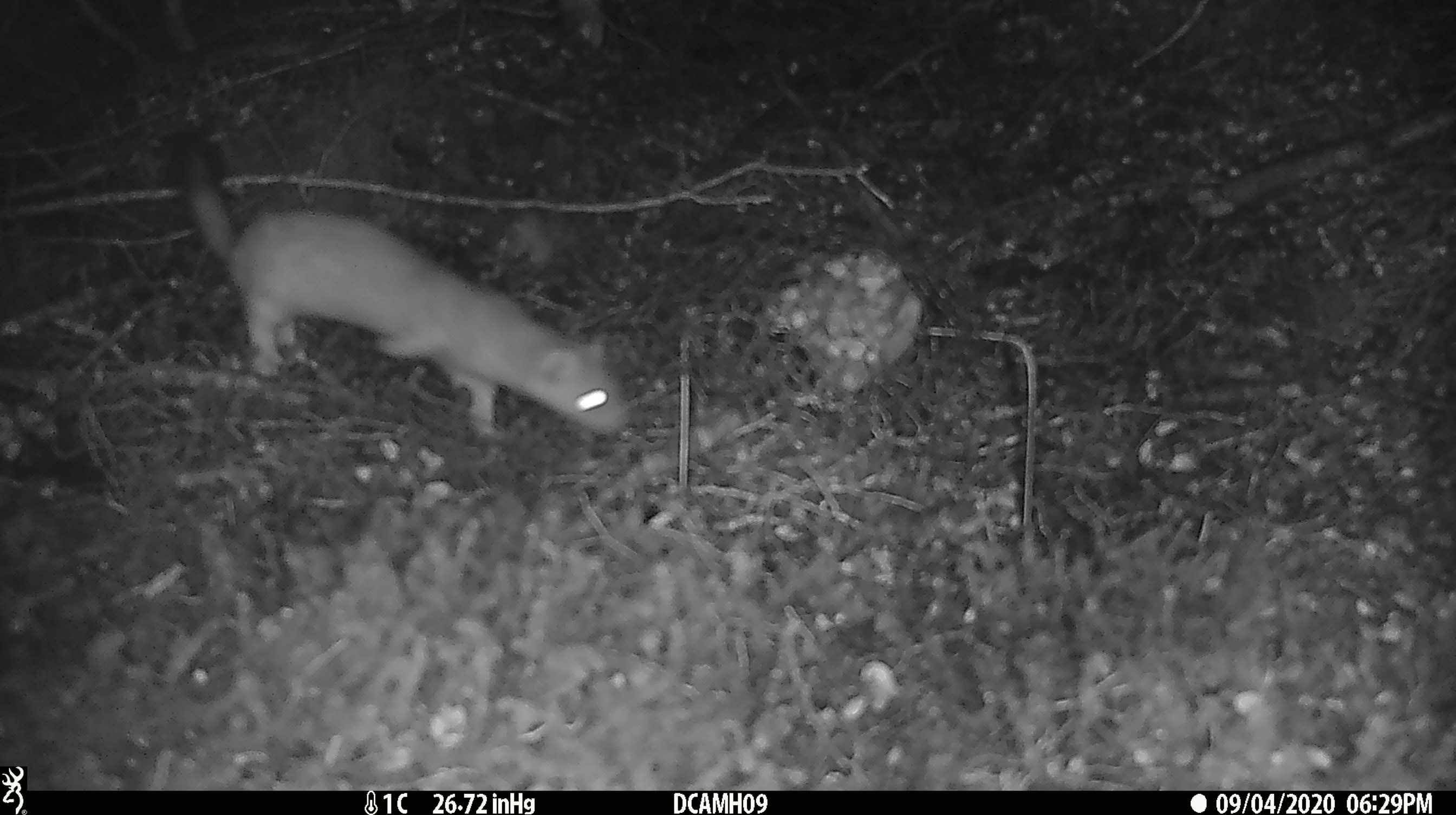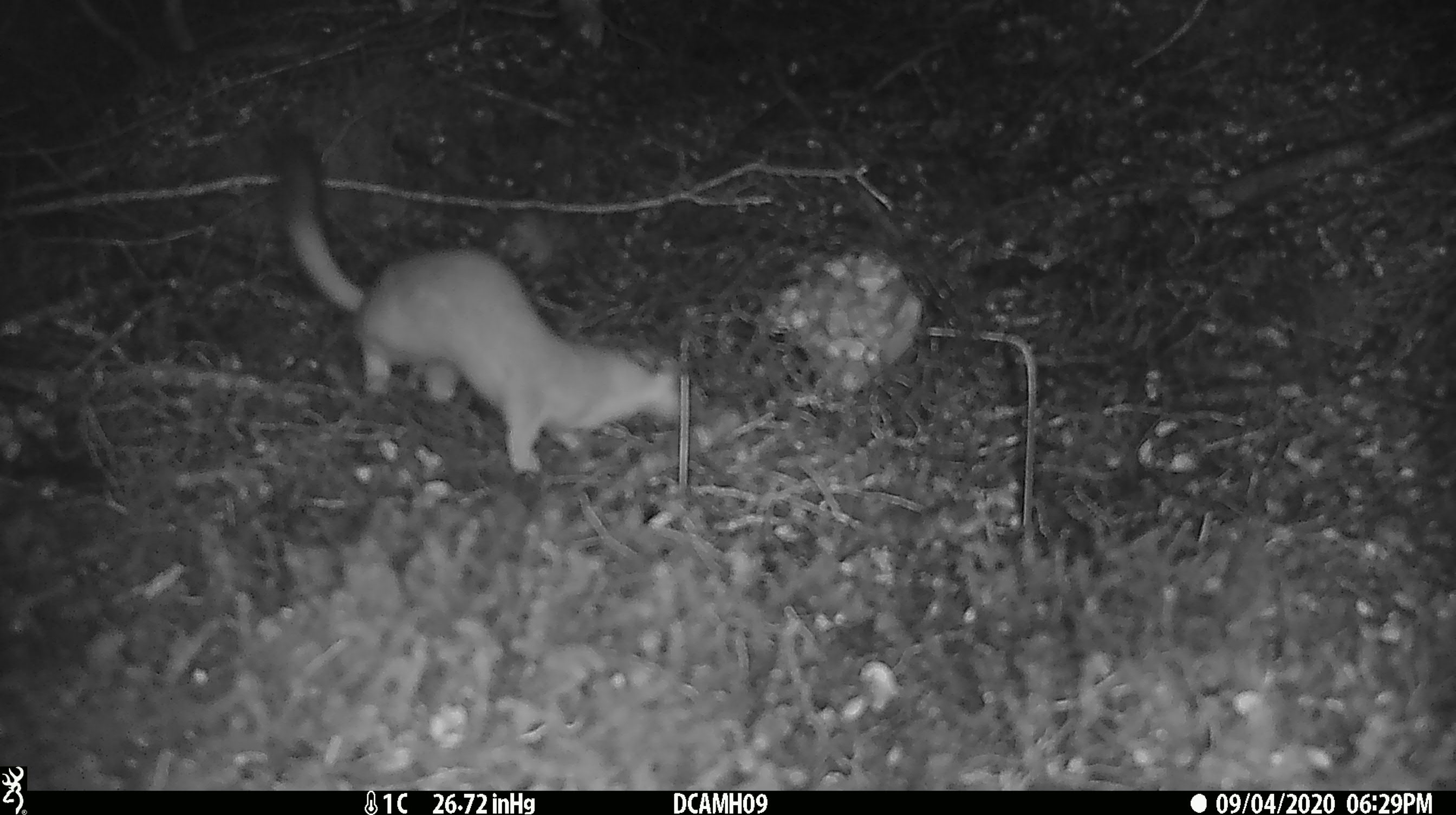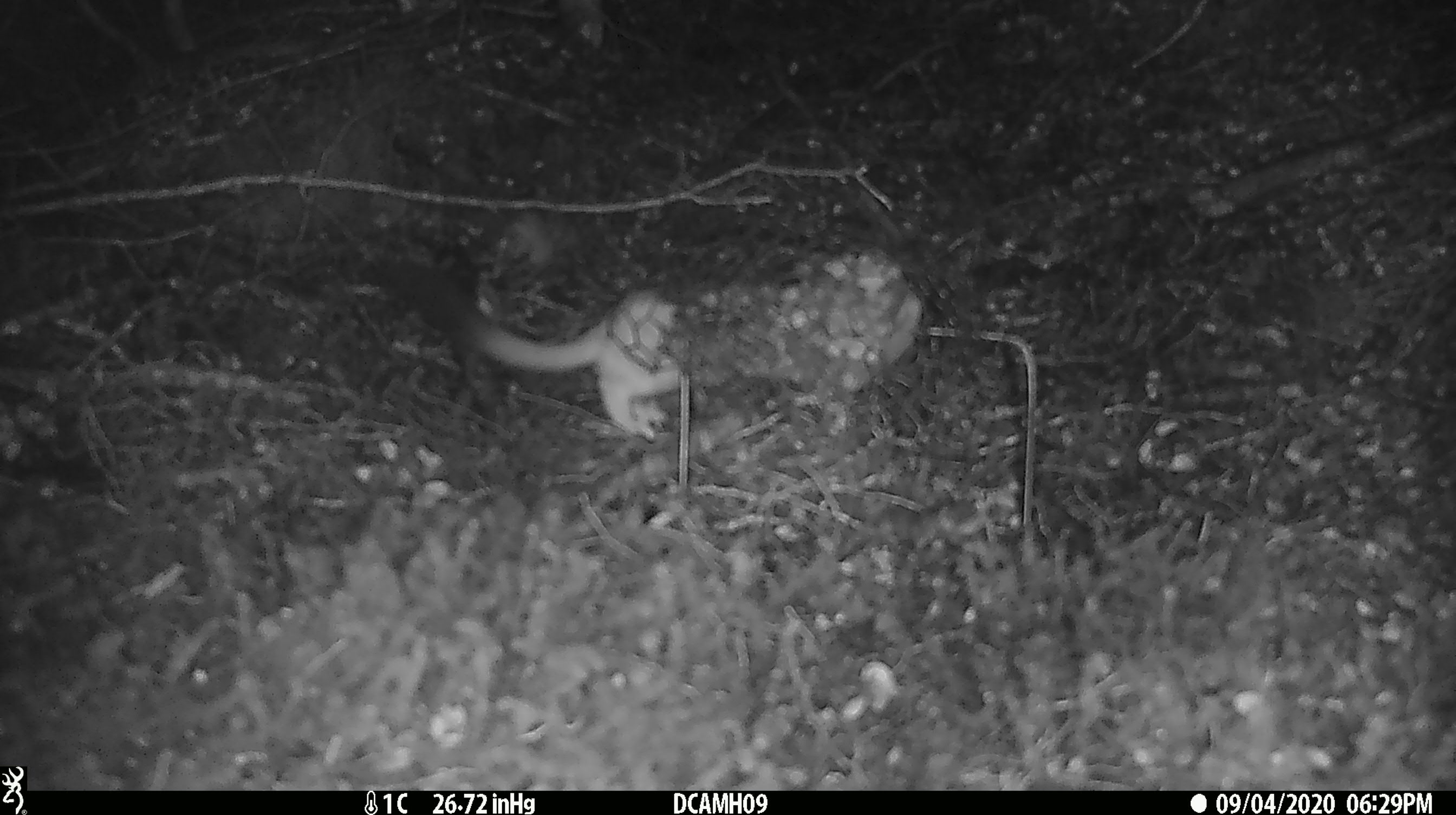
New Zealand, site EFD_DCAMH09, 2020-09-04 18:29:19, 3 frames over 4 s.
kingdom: Animalia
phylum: Chordata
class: Mammalia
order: Carnivora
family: Mustelidae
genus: Mustela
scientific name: Mustela erminea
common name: stoat